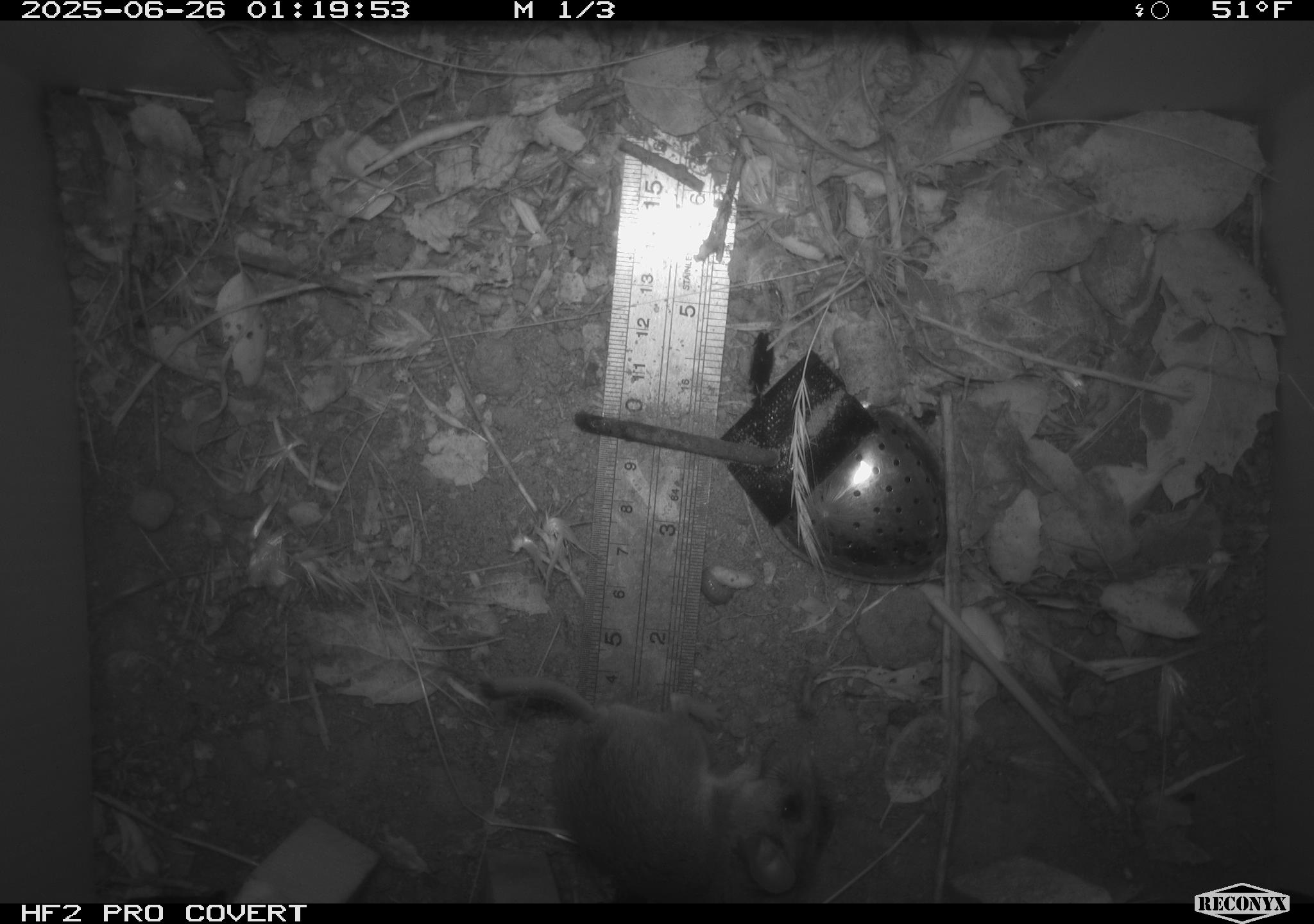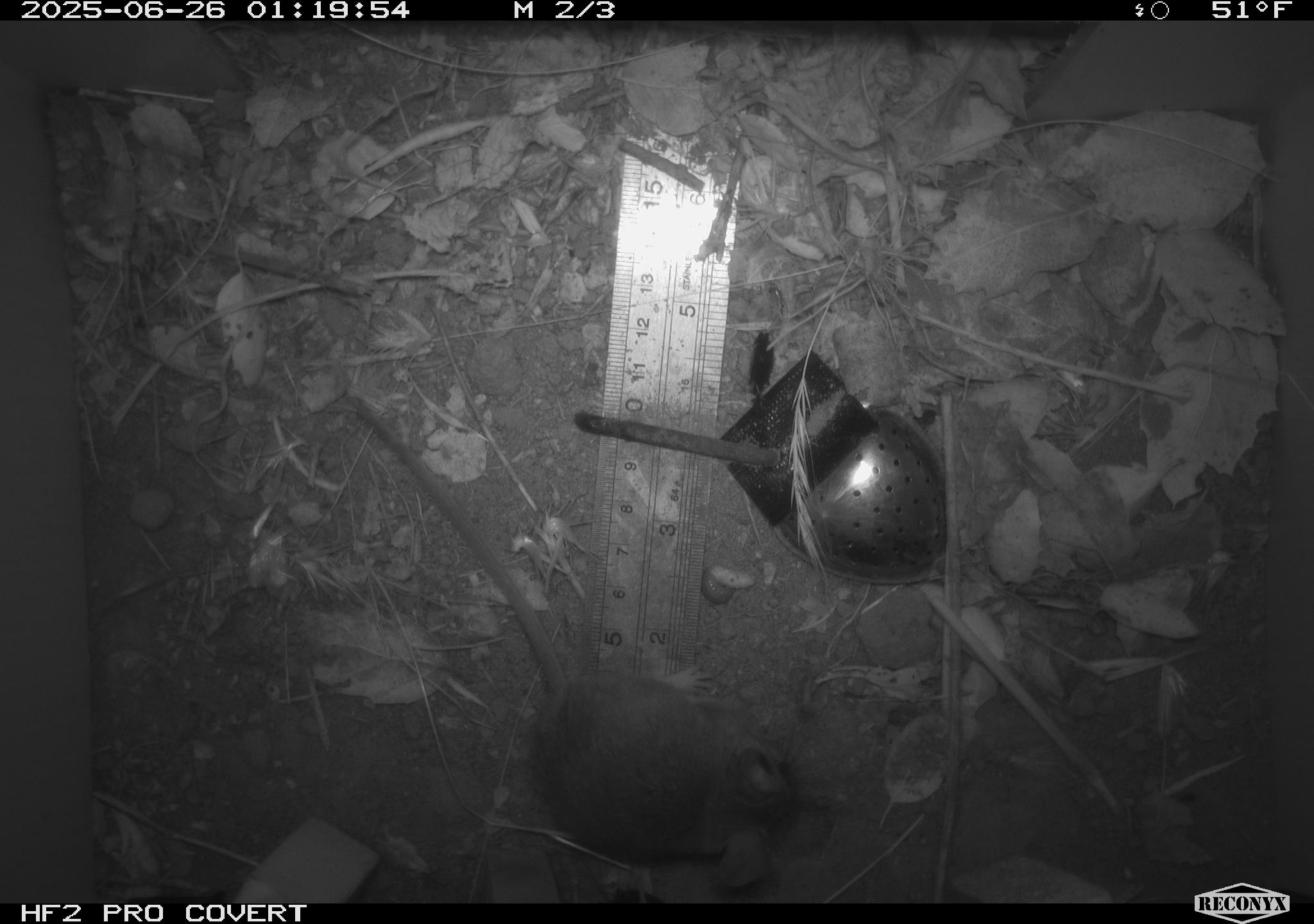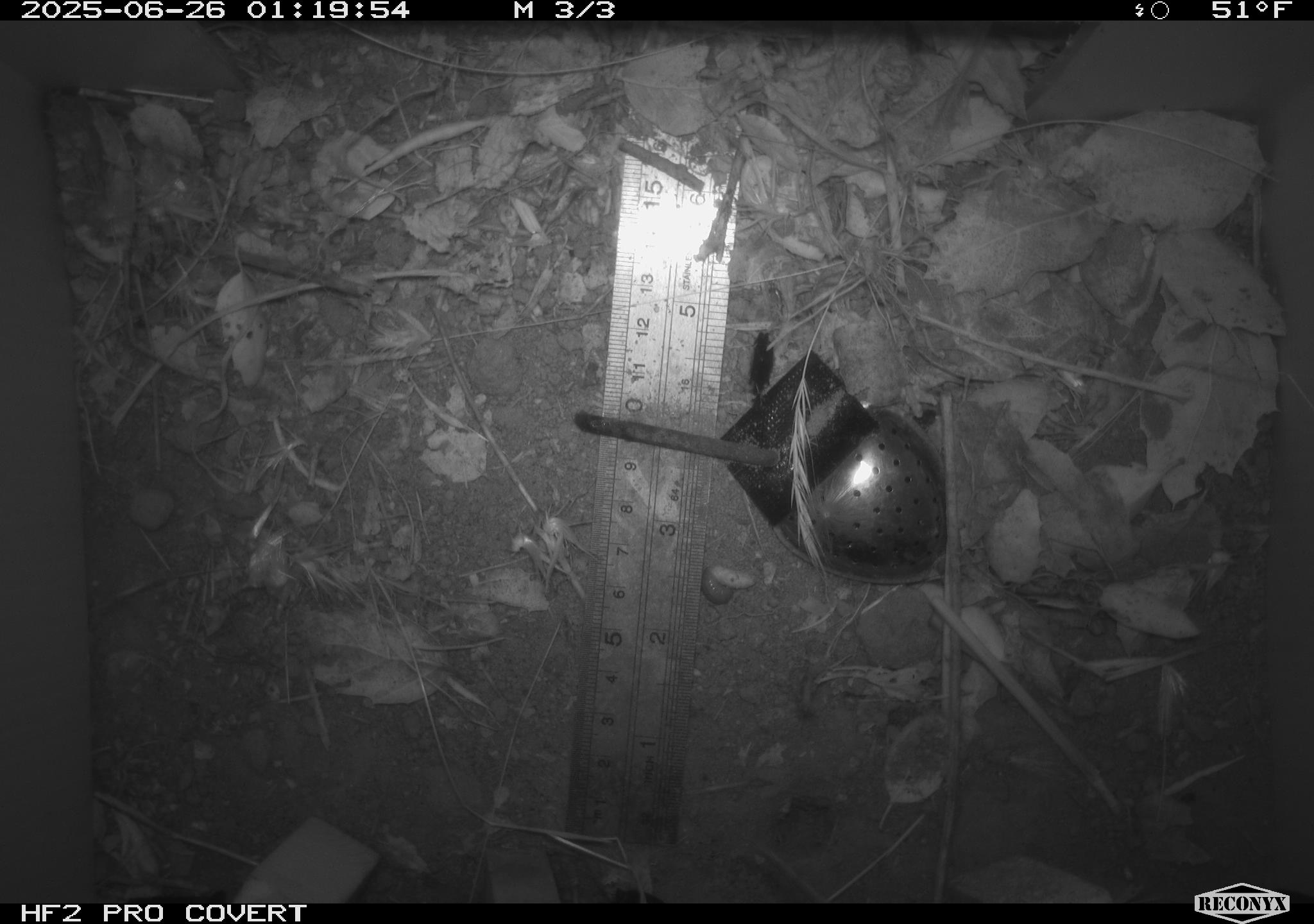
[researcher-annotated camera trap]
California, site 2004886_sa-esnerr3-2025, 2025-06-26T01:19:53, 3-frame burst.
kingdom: Animalia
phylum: Chordata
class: Mammalia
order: Rodentia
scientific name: Rodentia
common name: rodent